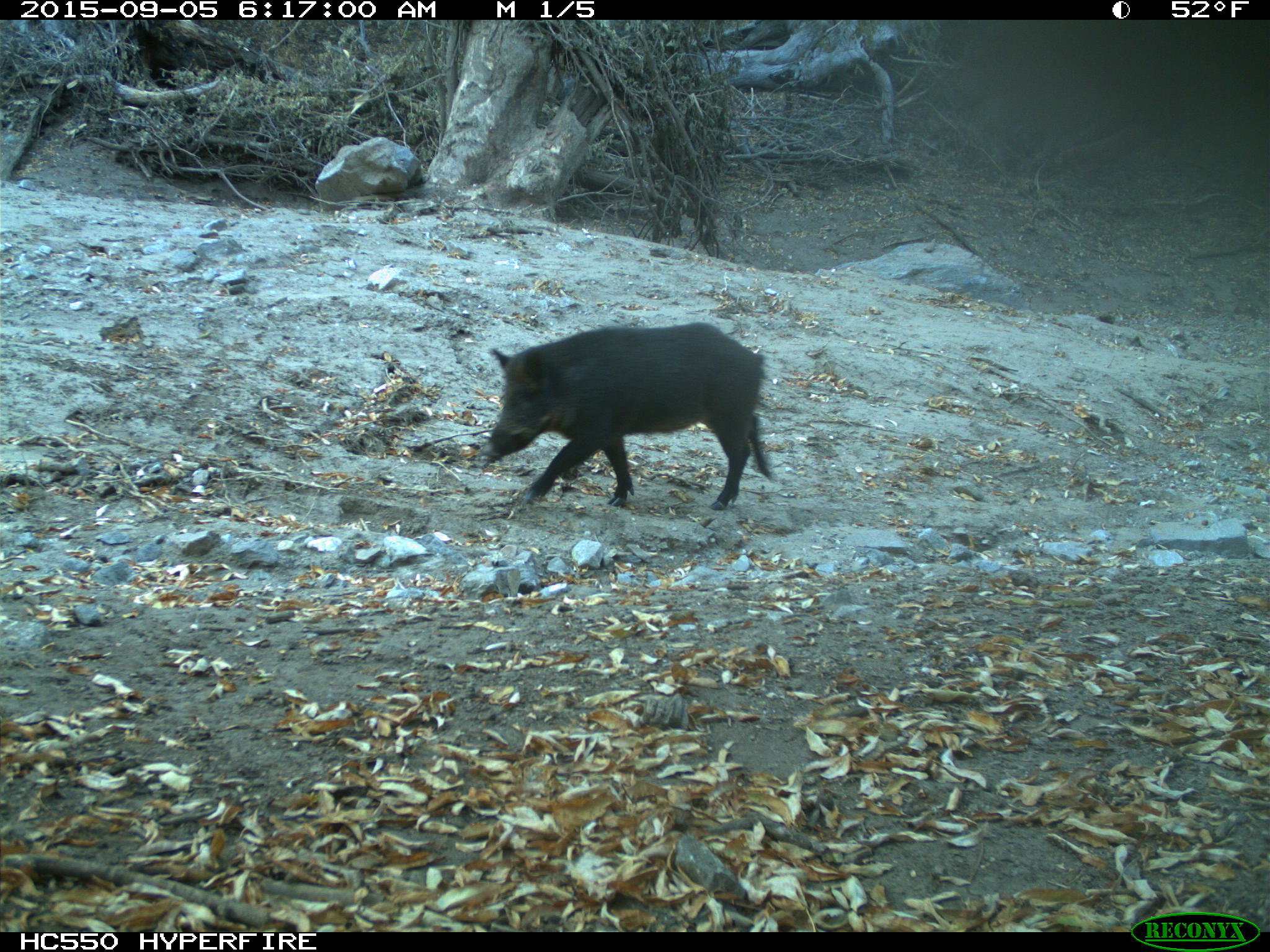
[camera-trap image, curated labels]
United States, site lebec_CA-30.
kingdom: Animalia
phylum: Chordata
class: Mammalia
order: Artiodactyla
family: Suidae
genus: Sus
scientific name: Sus scrofa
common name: wild boar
Sus scrofa (wild boar).